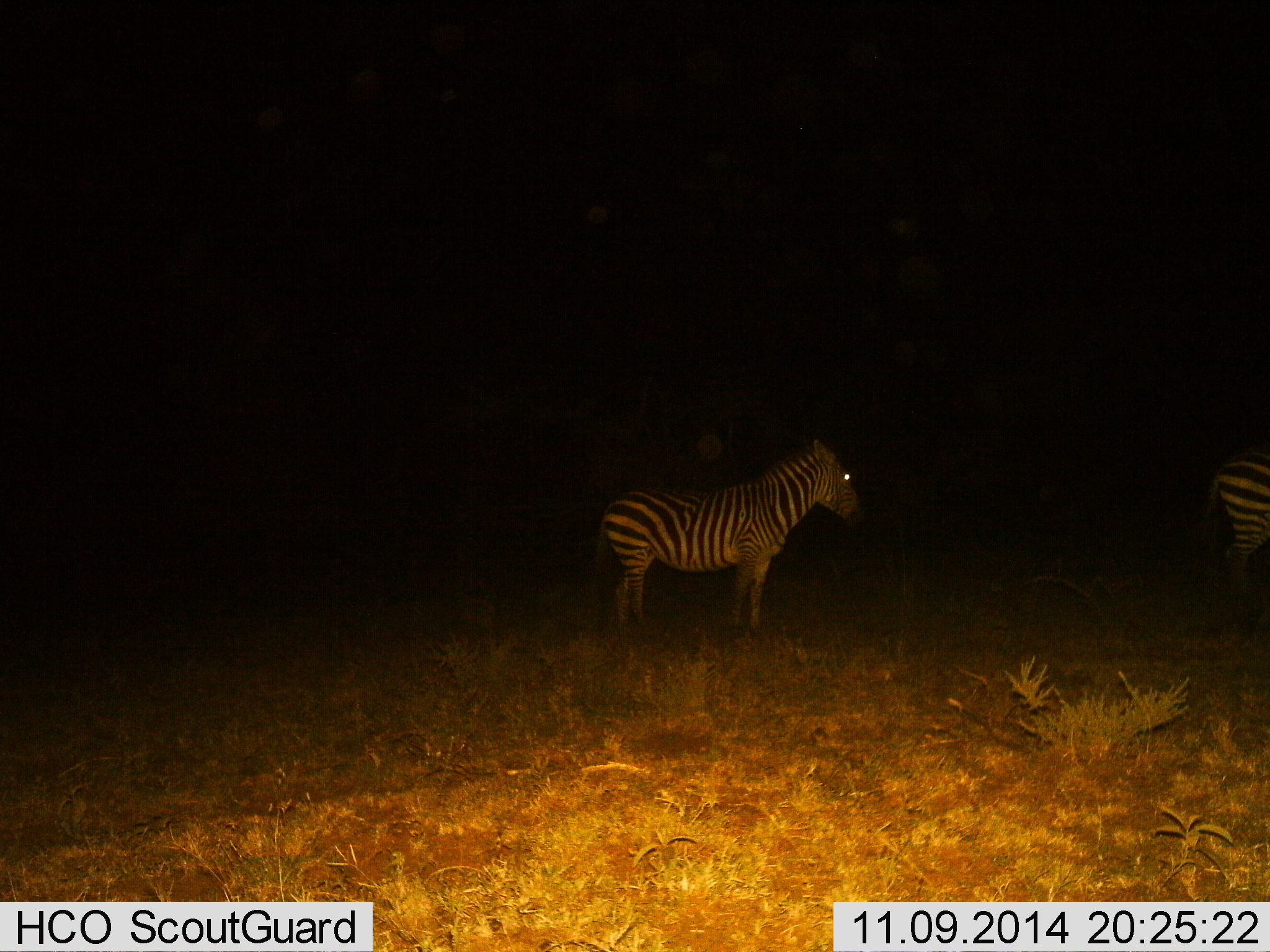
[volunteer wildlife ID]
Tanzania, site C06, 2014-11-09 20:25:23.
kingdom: Animalia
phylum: Chordata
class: Mammalia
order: Perissodactyla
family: Equidae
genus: Equus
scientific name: Equus quagga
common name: plains zebra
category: zebra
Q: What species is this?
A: Zebra (plains zebra) (Equus quagga).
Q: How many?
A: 2.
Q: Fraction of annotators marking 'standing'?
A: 100%.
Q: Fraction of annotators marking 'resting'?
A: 0%.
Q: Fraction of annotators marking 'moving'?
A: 0%.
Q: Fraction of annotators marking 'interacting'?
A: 0%.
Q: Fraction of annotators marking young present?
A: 0%.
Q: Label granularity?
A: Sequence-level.